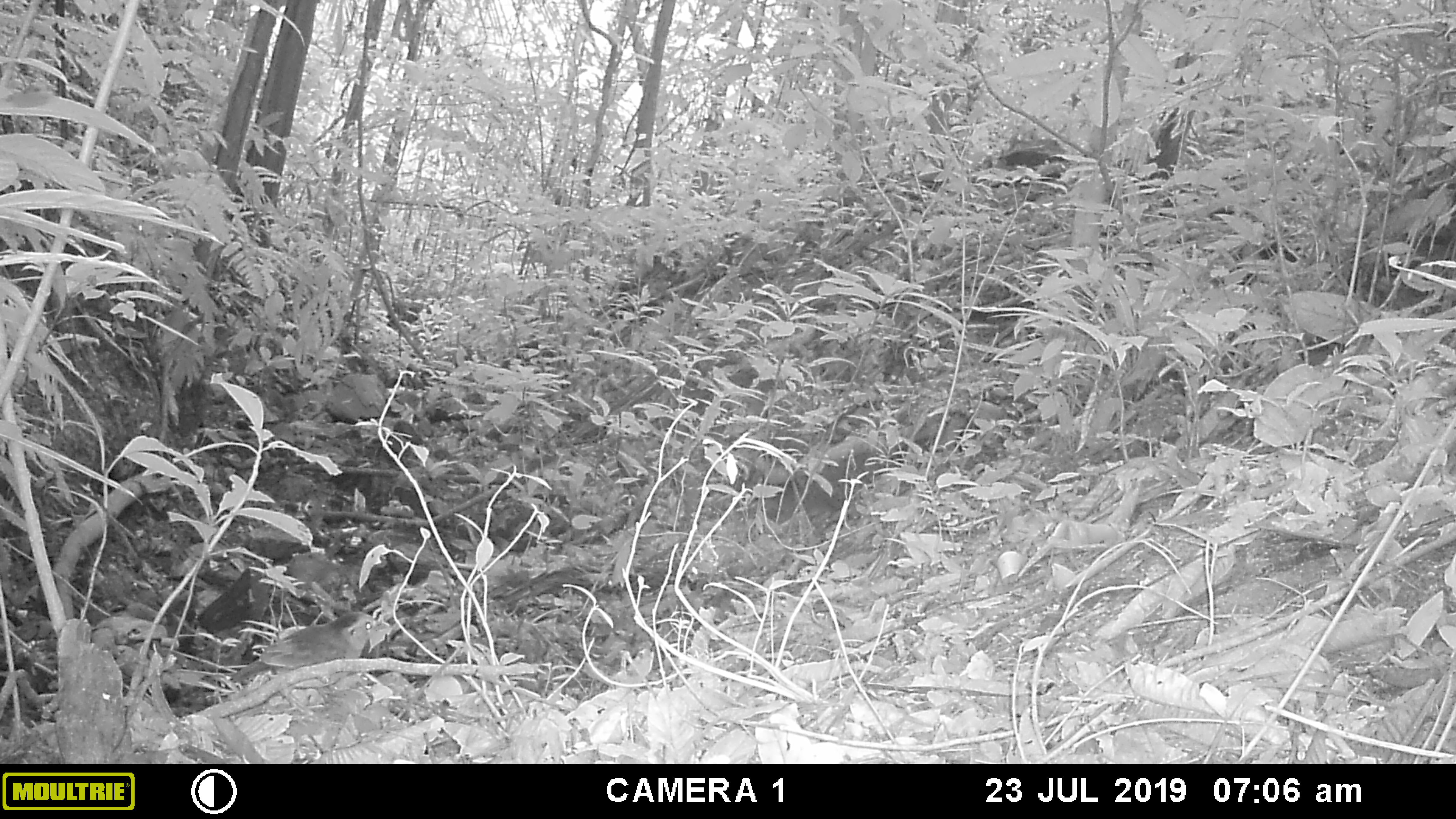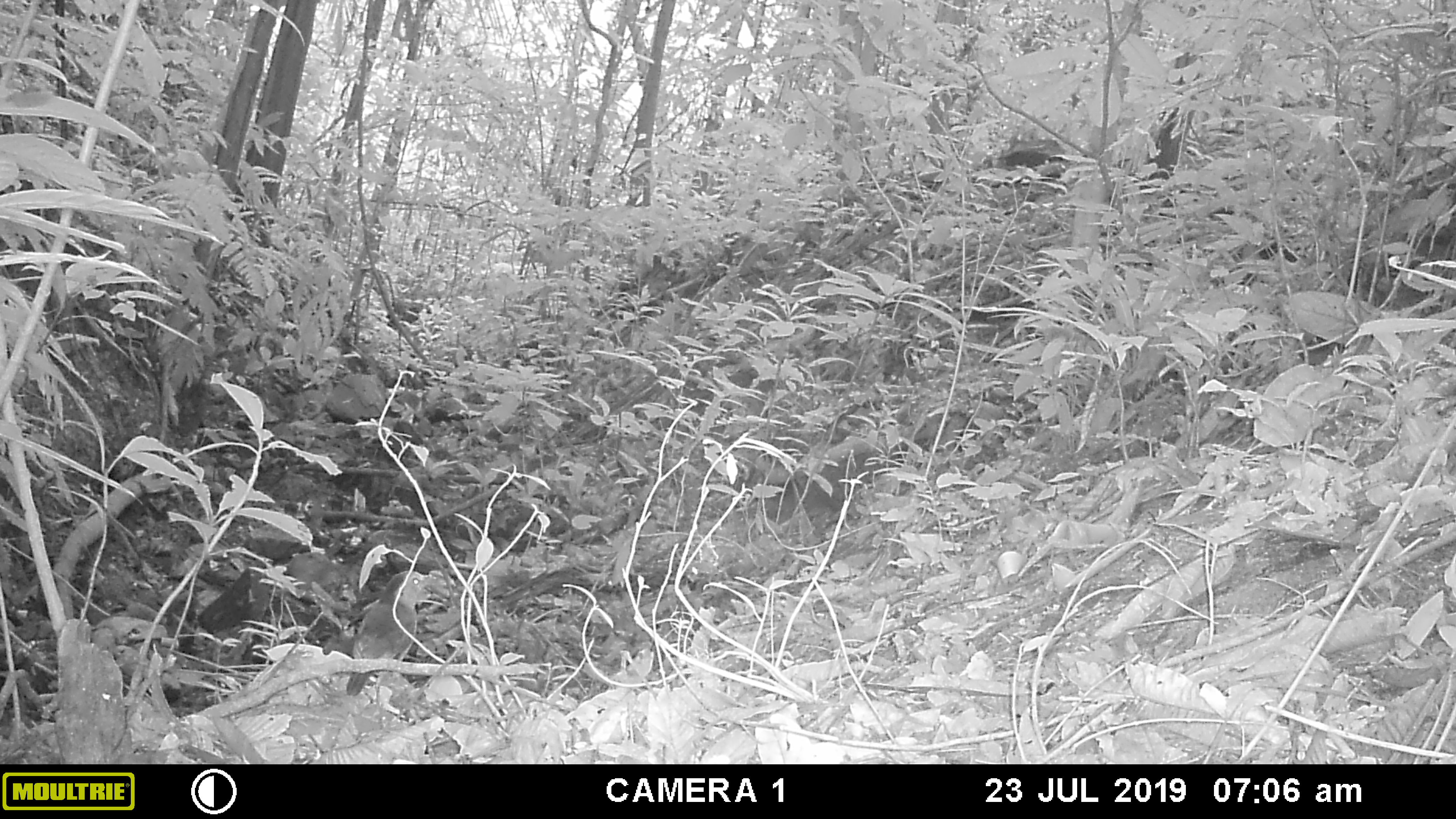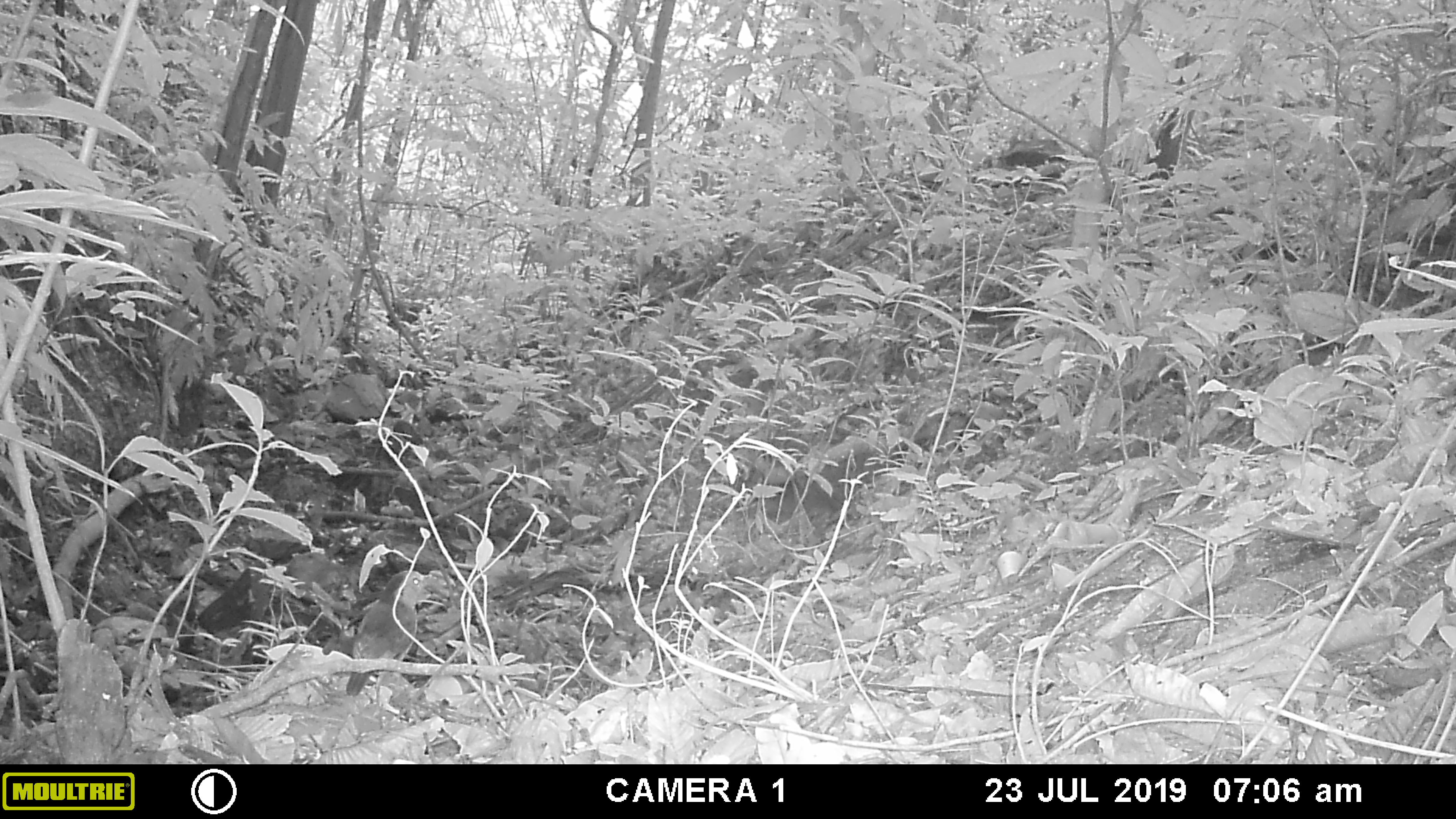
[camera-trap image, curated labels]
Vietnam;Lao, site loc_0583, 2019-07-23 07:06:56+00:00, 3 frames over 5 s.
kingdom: Animalia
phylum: Chordata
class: Aves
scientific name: Aves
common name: bird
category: unidentified bird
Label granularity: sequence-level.